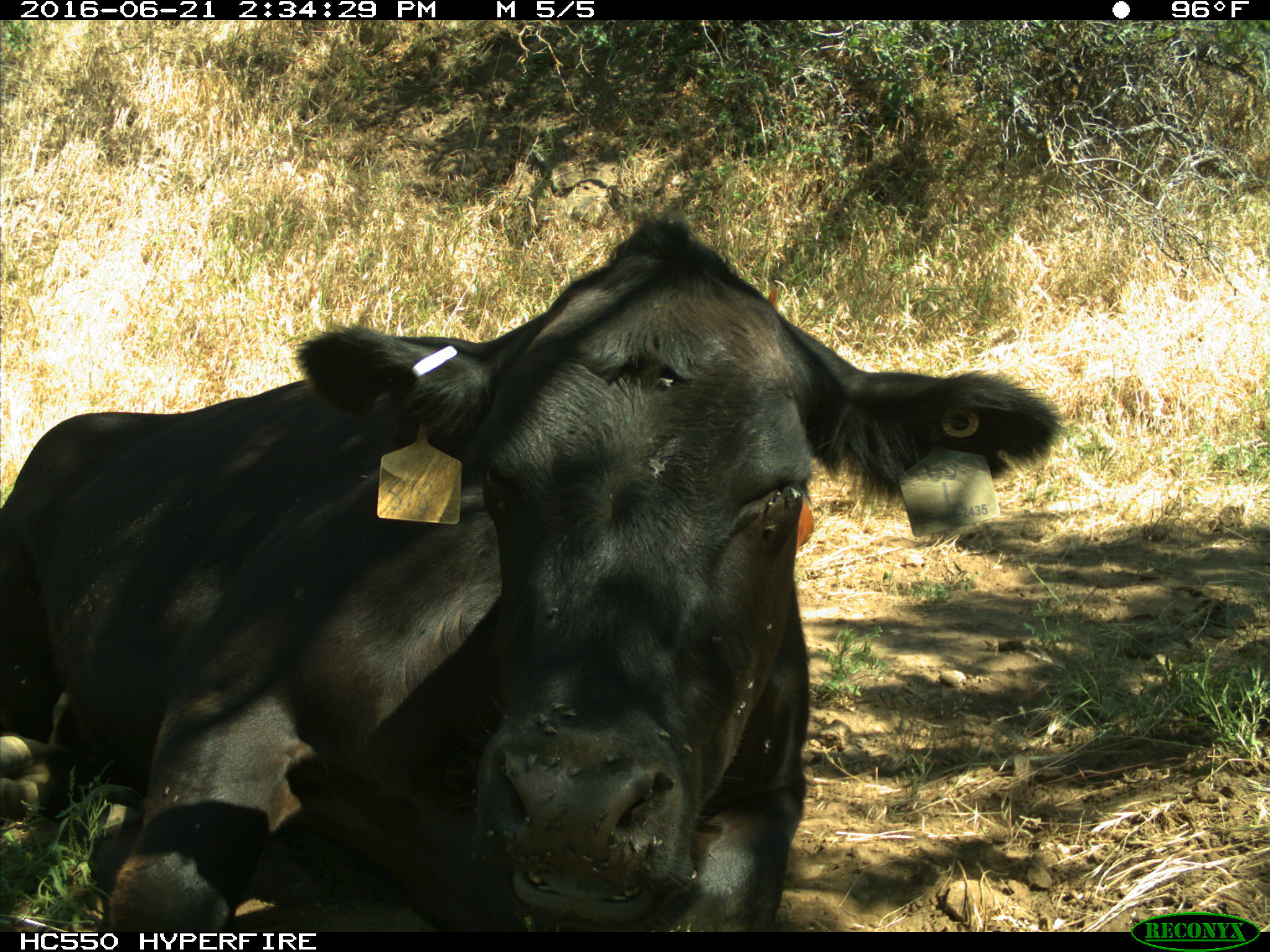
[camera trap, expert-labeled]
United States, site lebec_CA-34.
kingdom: Animalia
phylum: Chordata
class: Mammalia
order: Artiodactyla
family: Bovidae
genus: Bos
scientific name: Bos taurus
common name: domestic cow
Bos taurus (domestic cow).